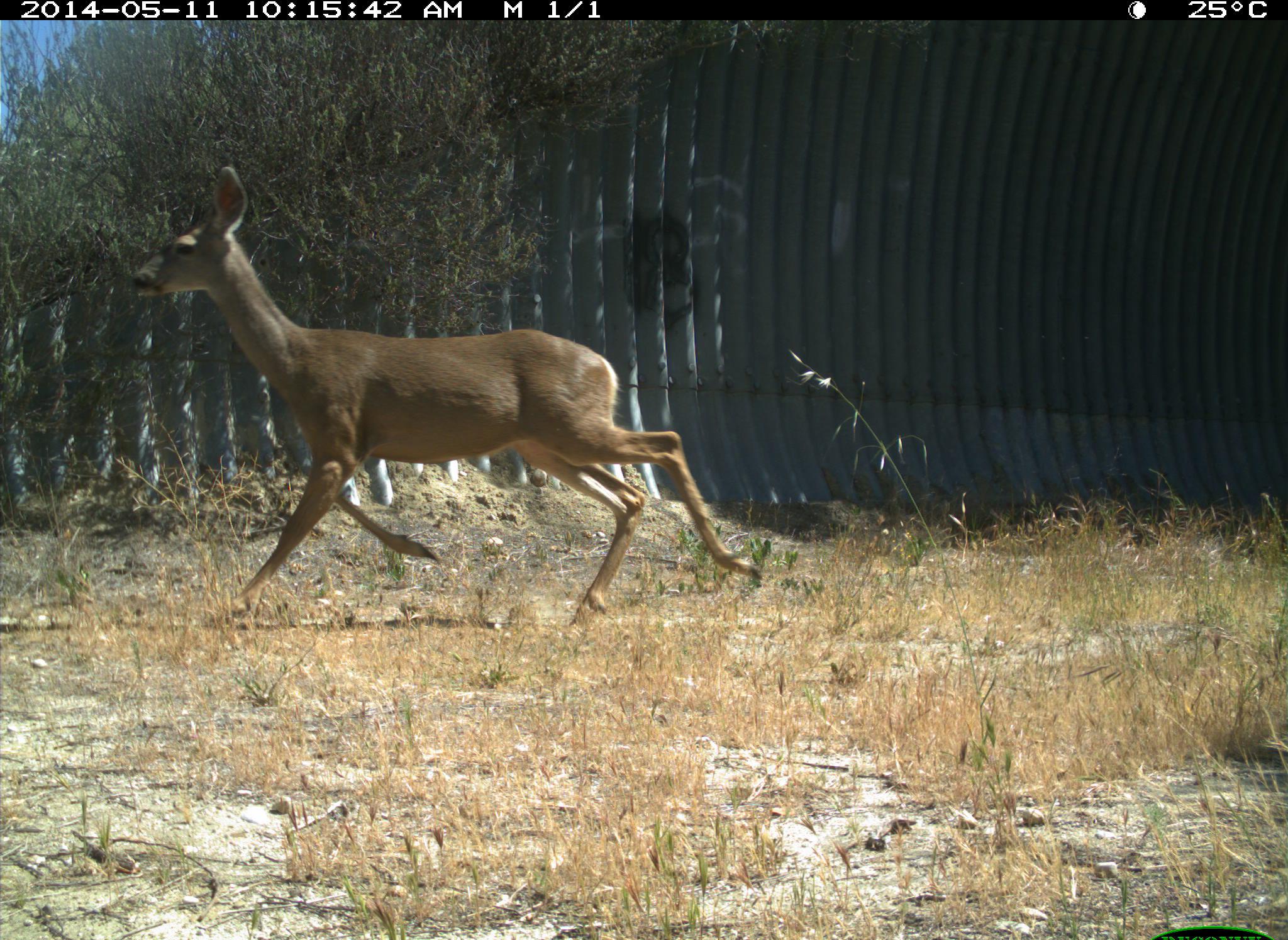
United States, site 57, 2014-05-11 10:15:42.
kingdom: Animalia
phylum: Chordata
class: Mammalia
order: Artiodactyla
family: Cervidae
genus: Odocoileus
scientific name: Odocoileus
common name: deer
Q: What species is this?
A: Deer (Odocoileus).